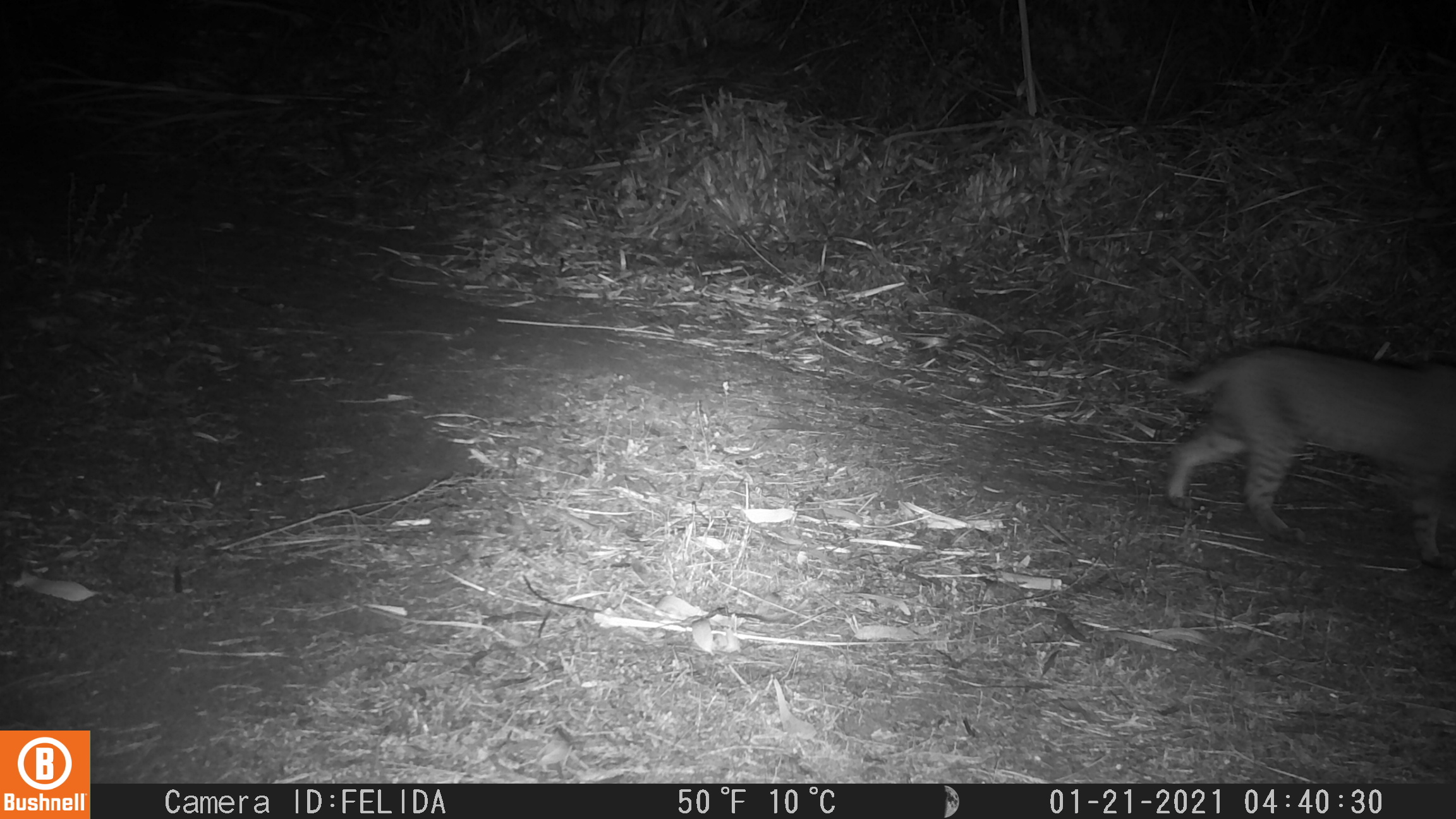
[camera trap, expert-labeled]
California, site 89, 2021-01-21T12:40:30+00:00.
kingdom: Animalia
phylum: Chordata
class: Mammalia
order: Carnivora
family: Felidae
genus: Lynx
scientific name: Lynx rufus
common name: bobcat